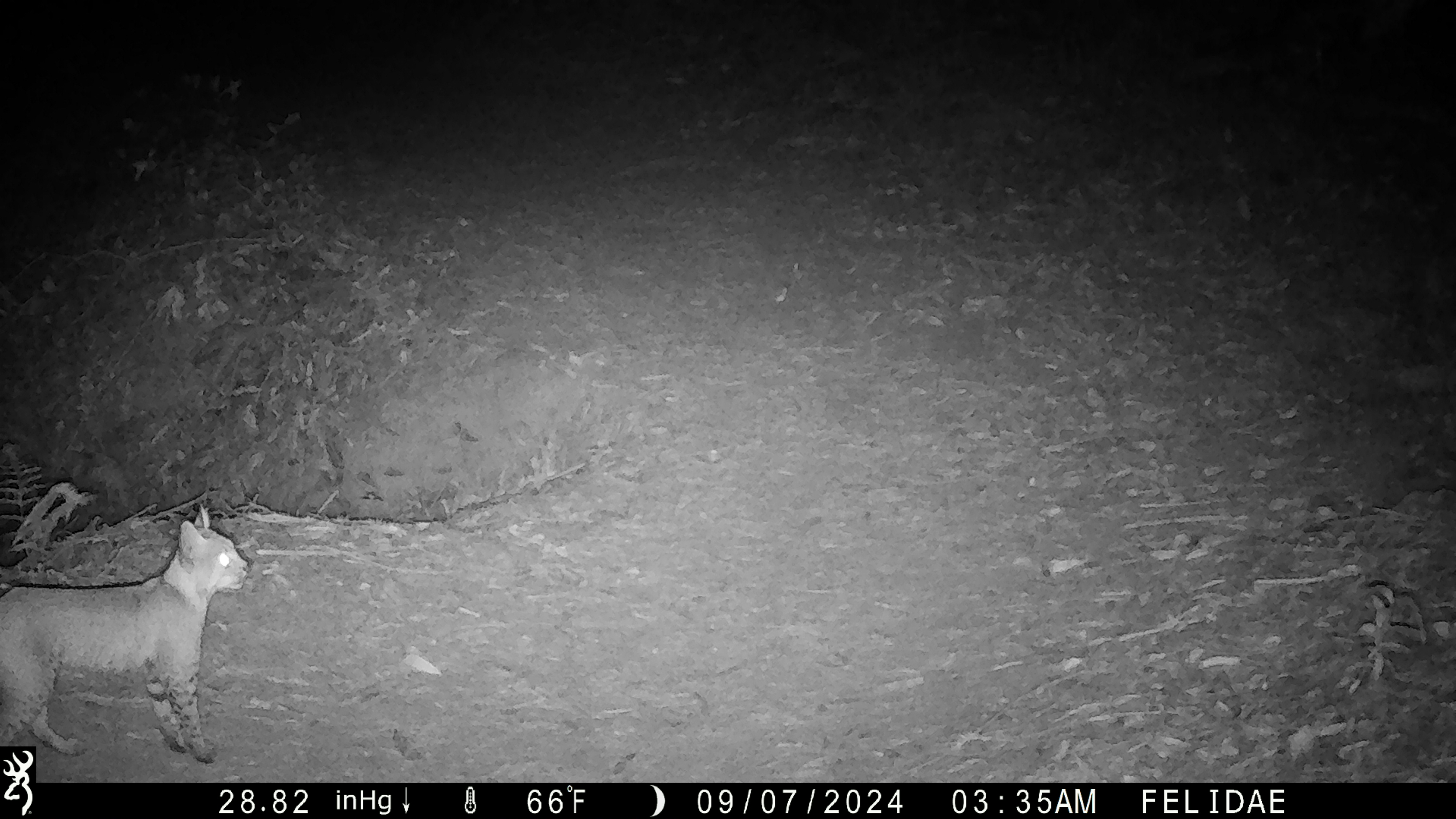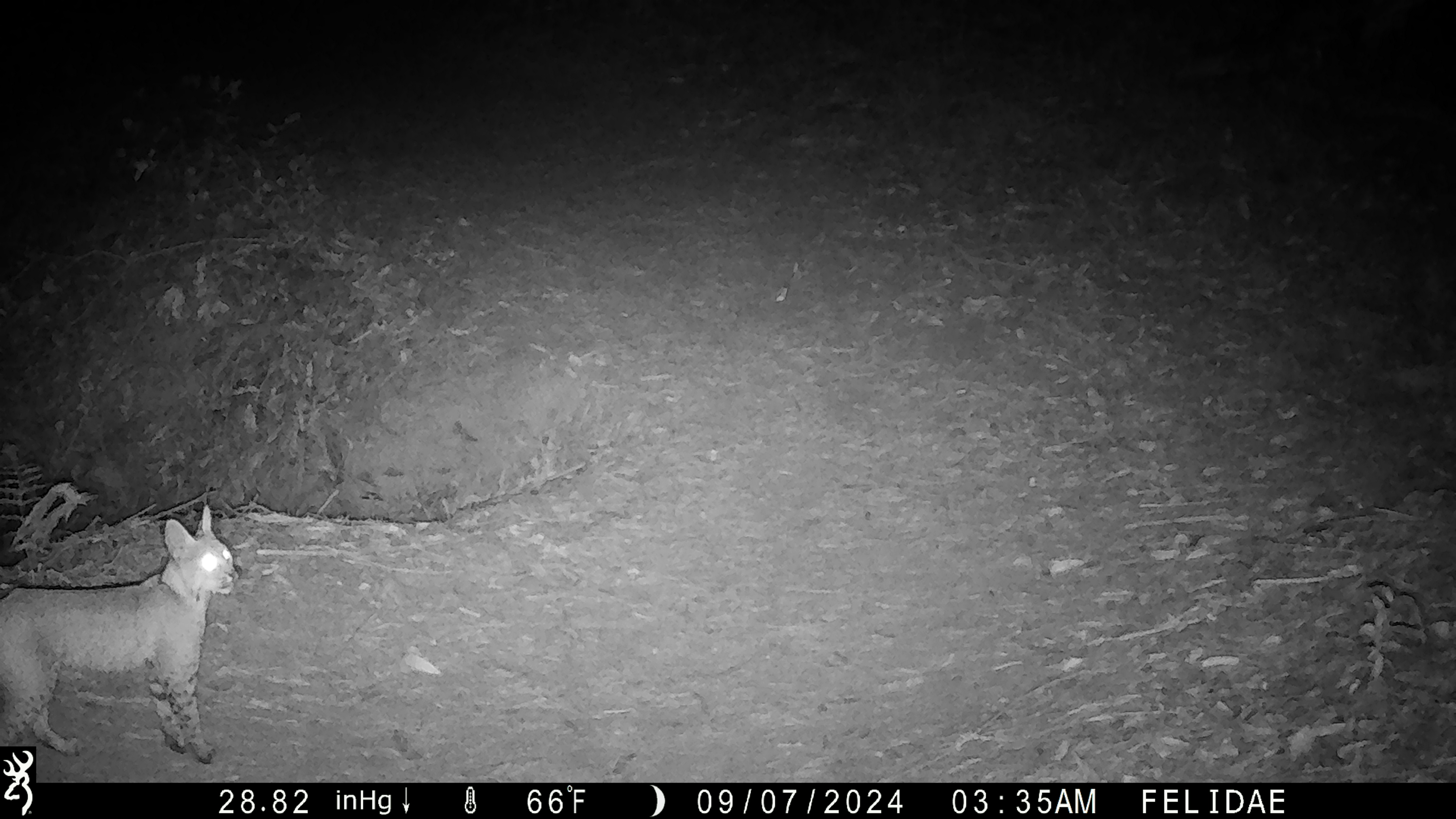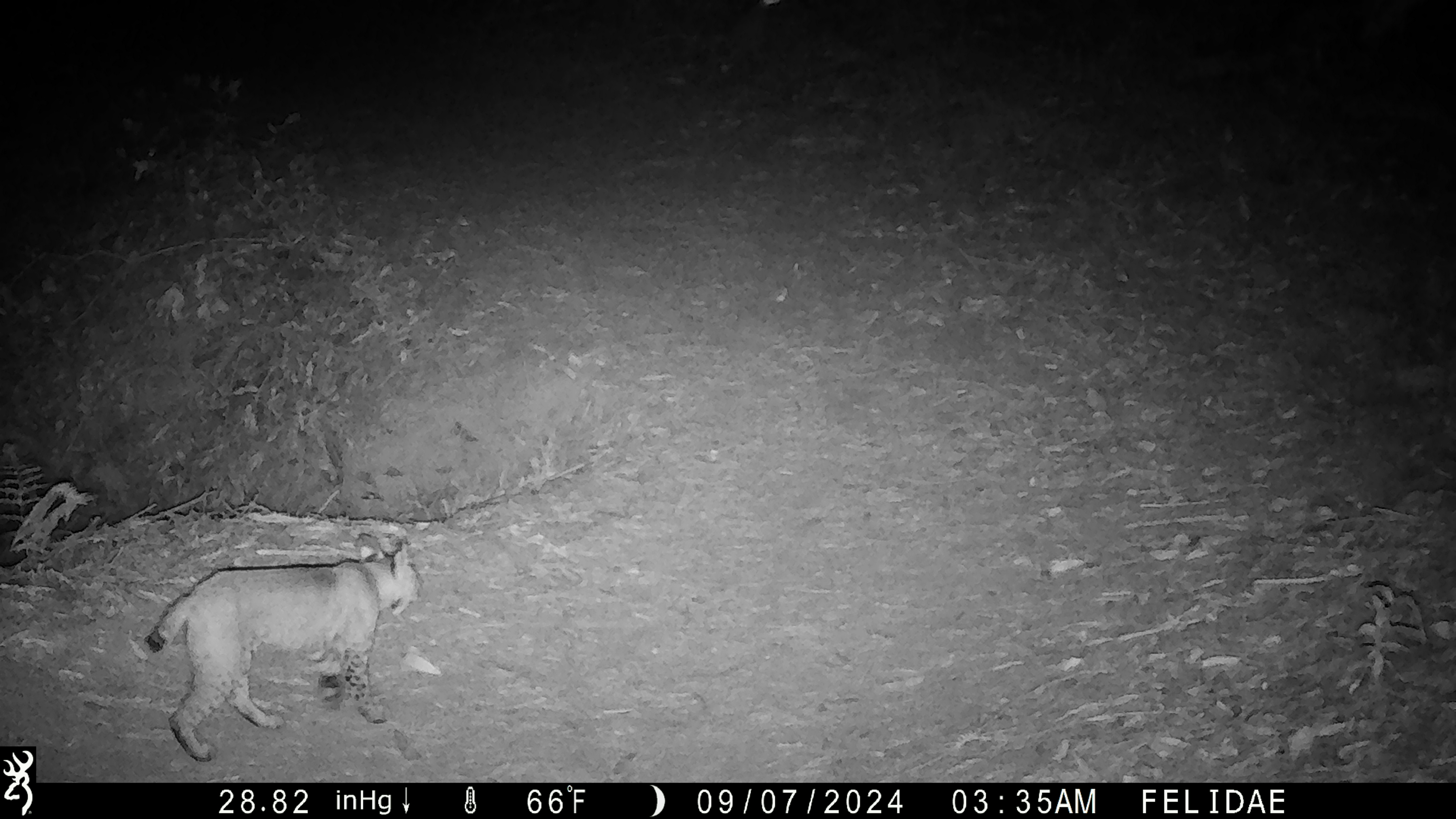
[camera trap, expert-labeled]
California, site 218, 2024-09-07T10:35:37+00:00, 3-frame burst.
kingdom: Animalia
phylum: Chordata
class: Mammalia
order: Carnivora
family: Felidae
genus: Lynx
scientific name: Lynx rufus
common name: bobcat